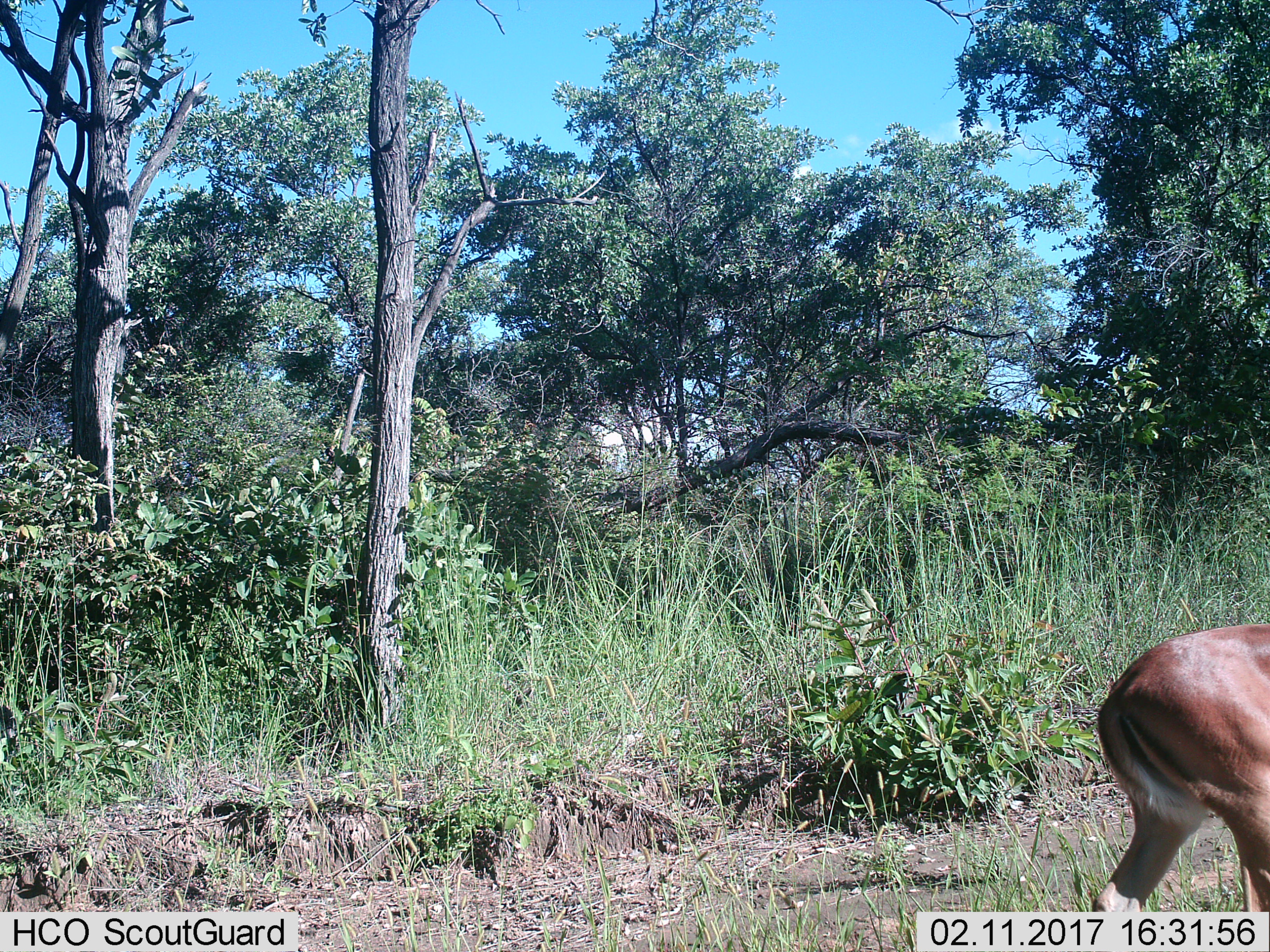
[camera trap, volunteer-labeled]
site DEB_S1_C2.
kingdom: Animalia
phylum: Chordata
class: Mammalia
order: Artiodactyla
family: Bovidae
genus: Aepyceros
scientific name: Aepyceros melampus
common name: impala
Impala (Aepyceros melampus), count 1. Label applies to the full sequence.